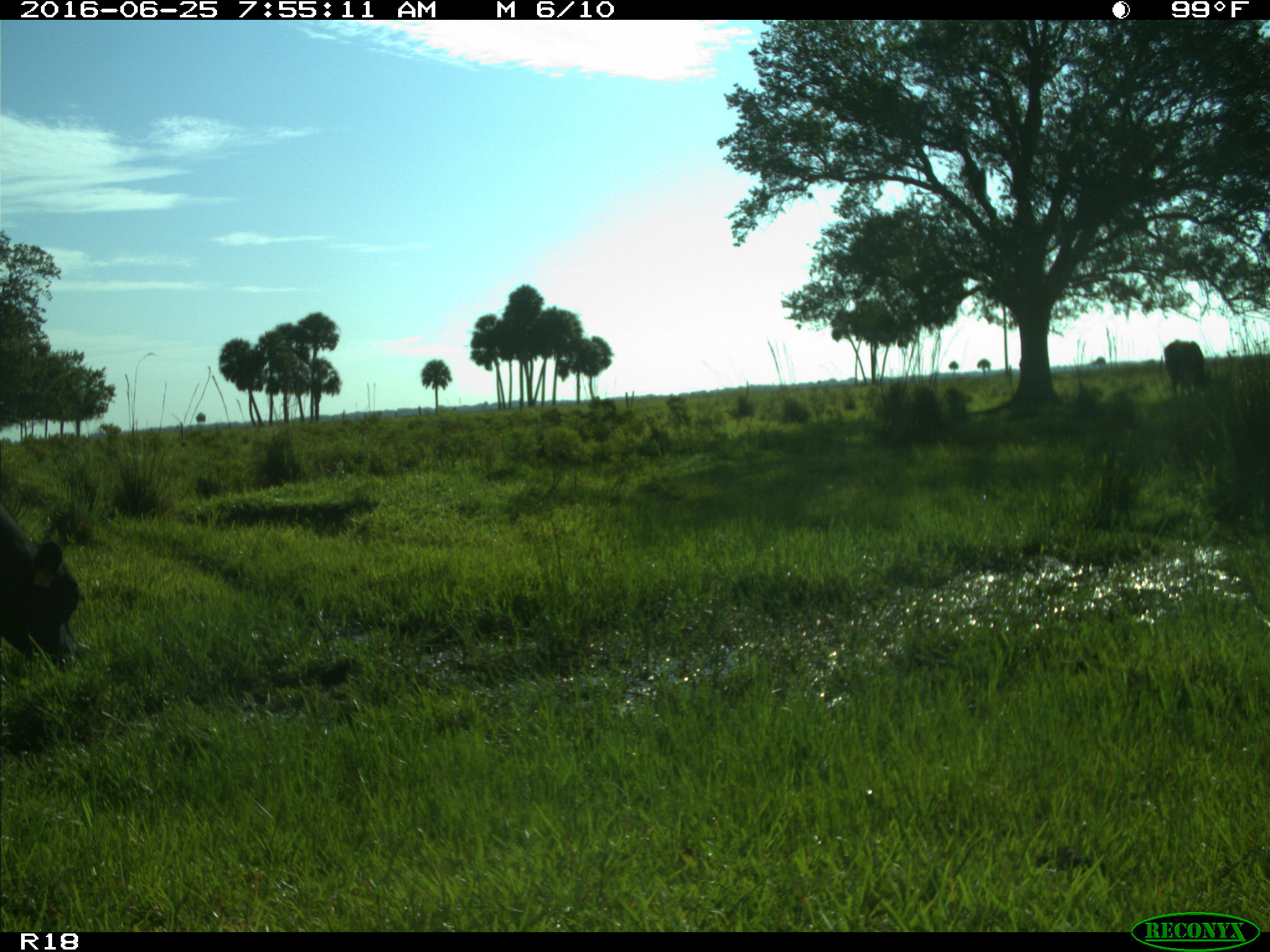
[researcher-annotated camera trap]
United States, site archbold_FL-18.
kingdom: Animalia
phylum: Chordata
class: Mammalia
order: Artiodactyla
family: Bovidae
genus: Bos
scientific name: Bos taurus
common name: domestic cow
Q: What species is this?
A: Bos taurus (domestic cow).